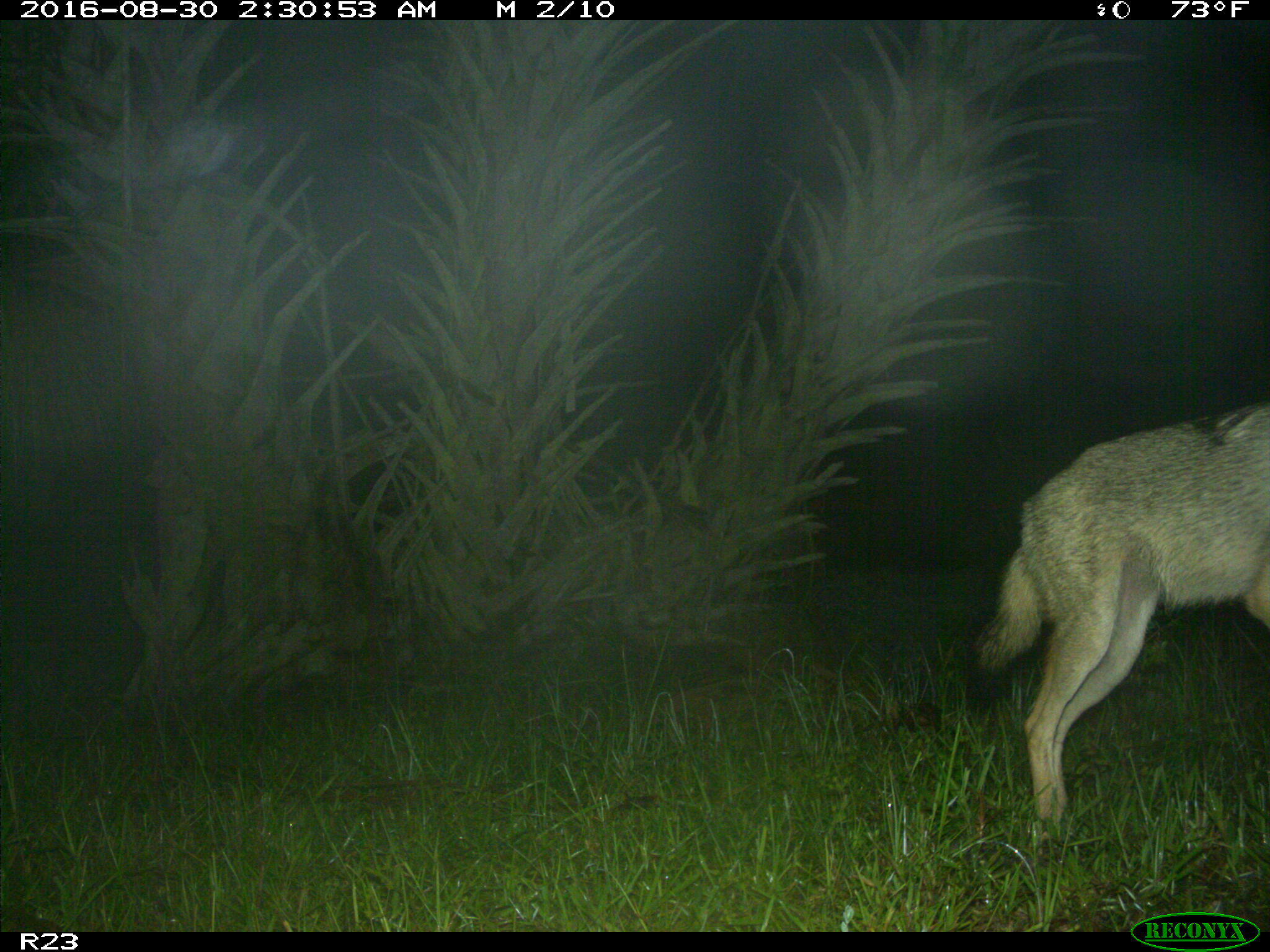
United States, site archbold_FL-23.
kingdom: Animalia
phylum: Chordata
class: Mammalia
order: Carnivora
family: Canidae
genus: Canis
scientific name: Canis latrans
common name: coyote